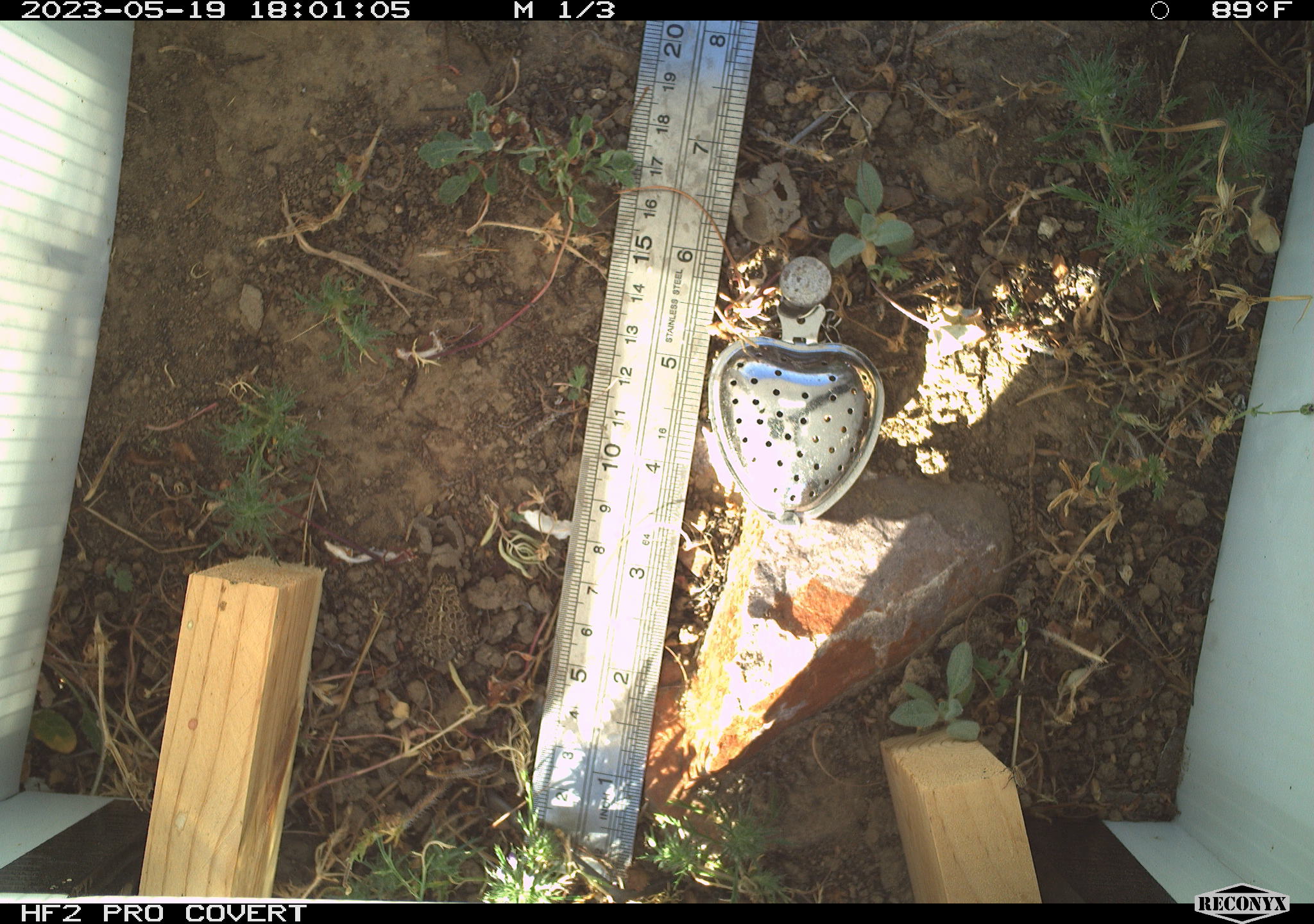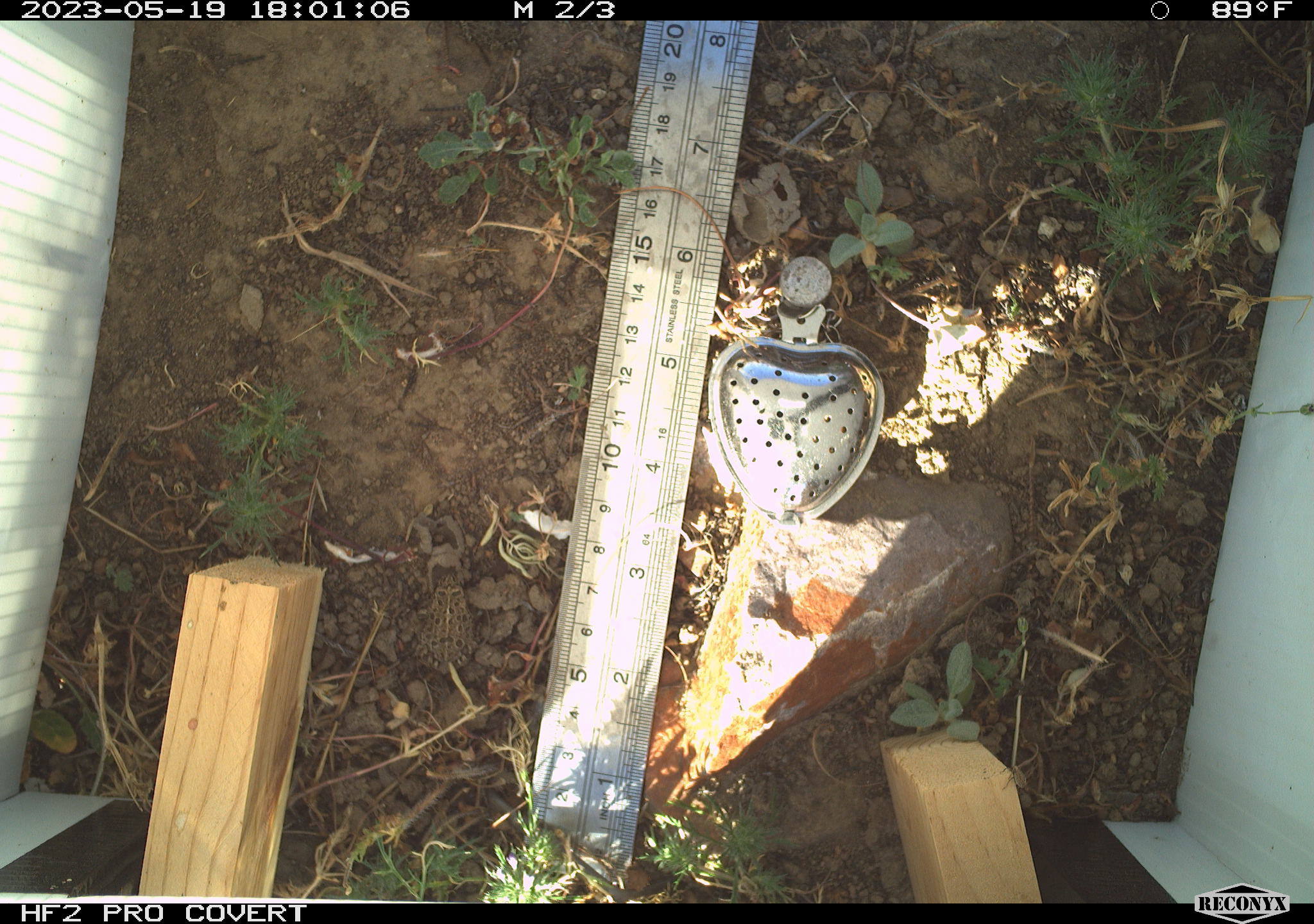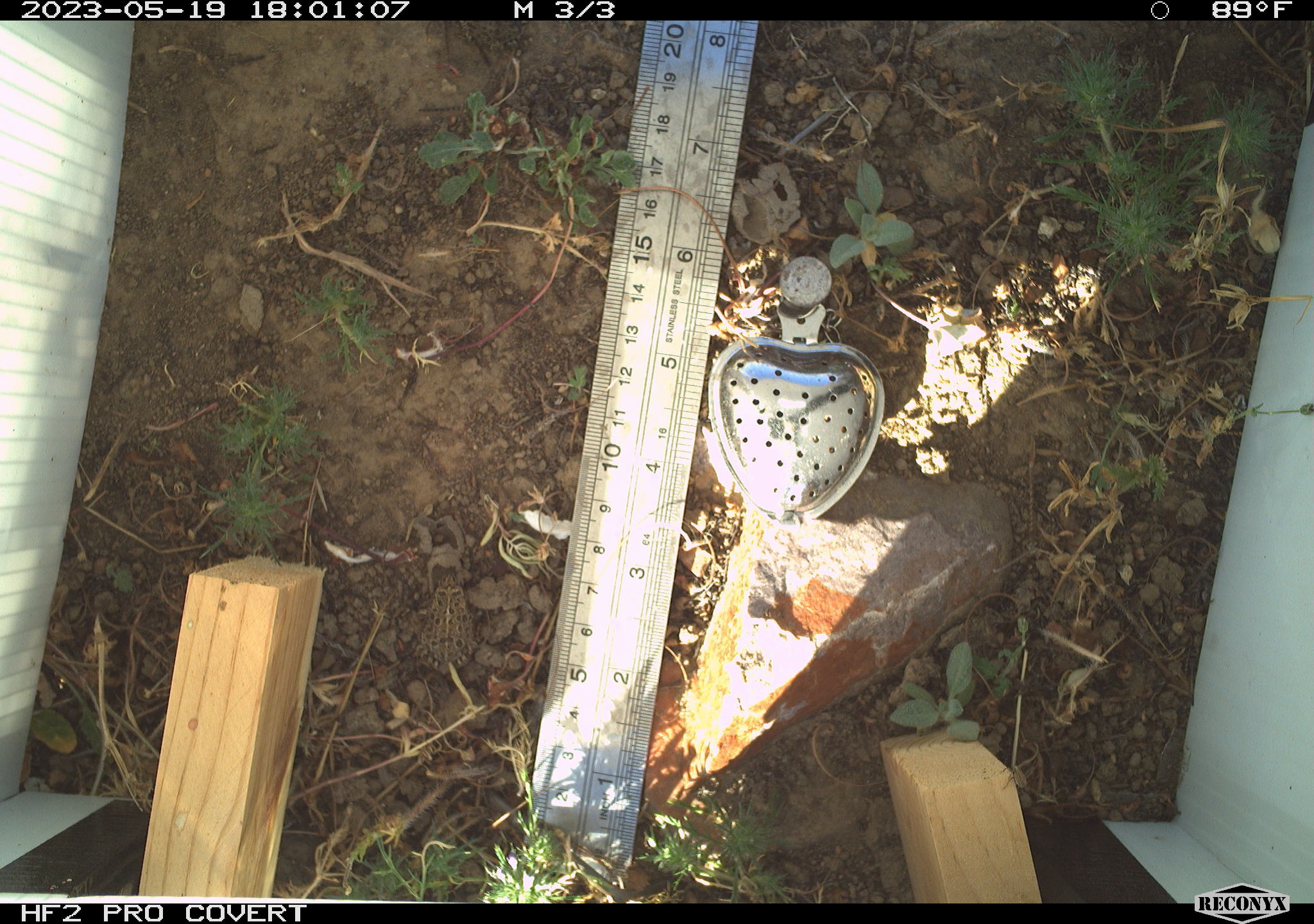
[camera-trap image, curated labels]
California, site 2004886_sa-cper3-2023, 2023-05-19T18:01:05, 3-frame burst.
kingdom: Animalia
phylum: Chordata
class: Amphibia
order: Anura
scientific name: Anura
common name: frogs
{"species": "frogs (Anura)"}